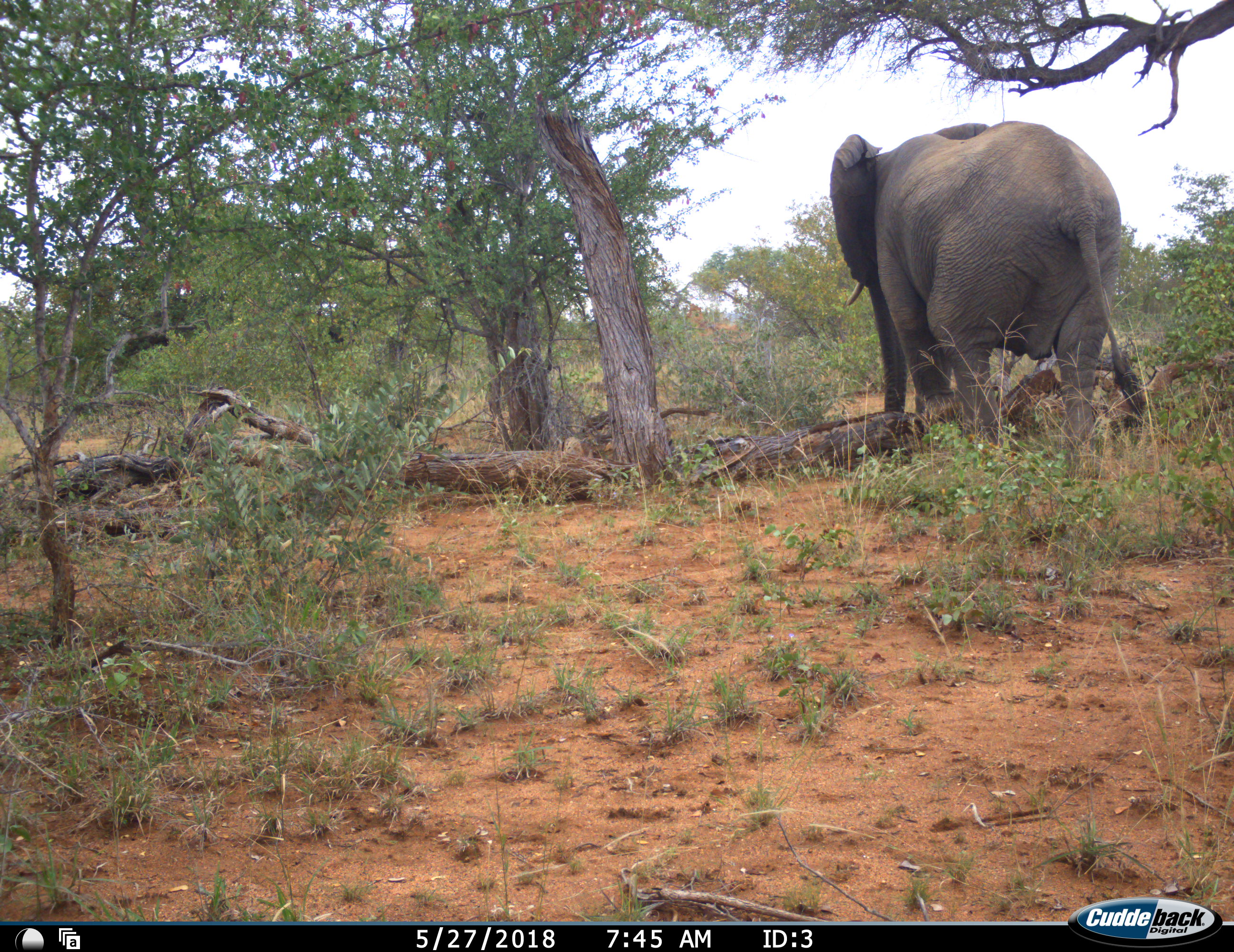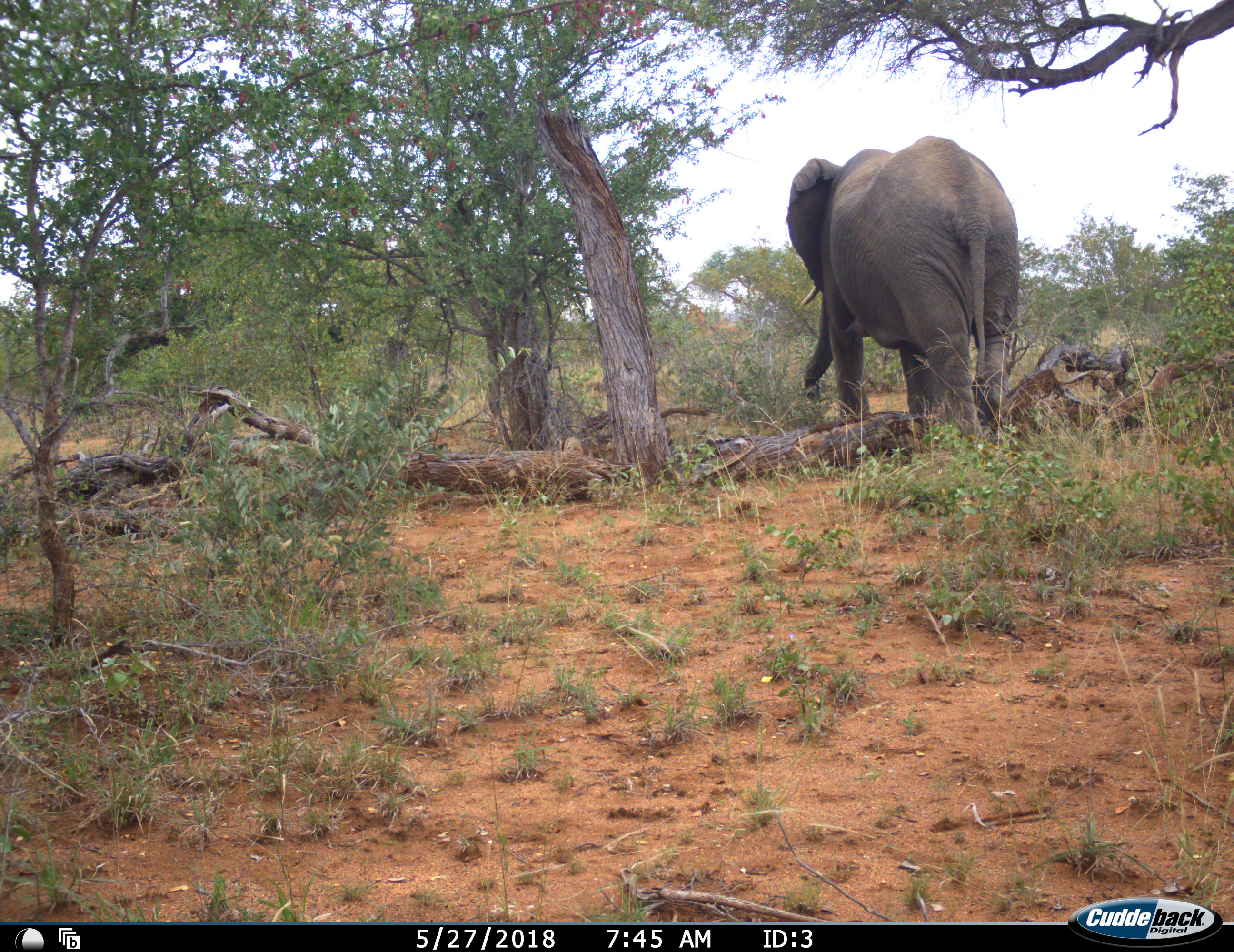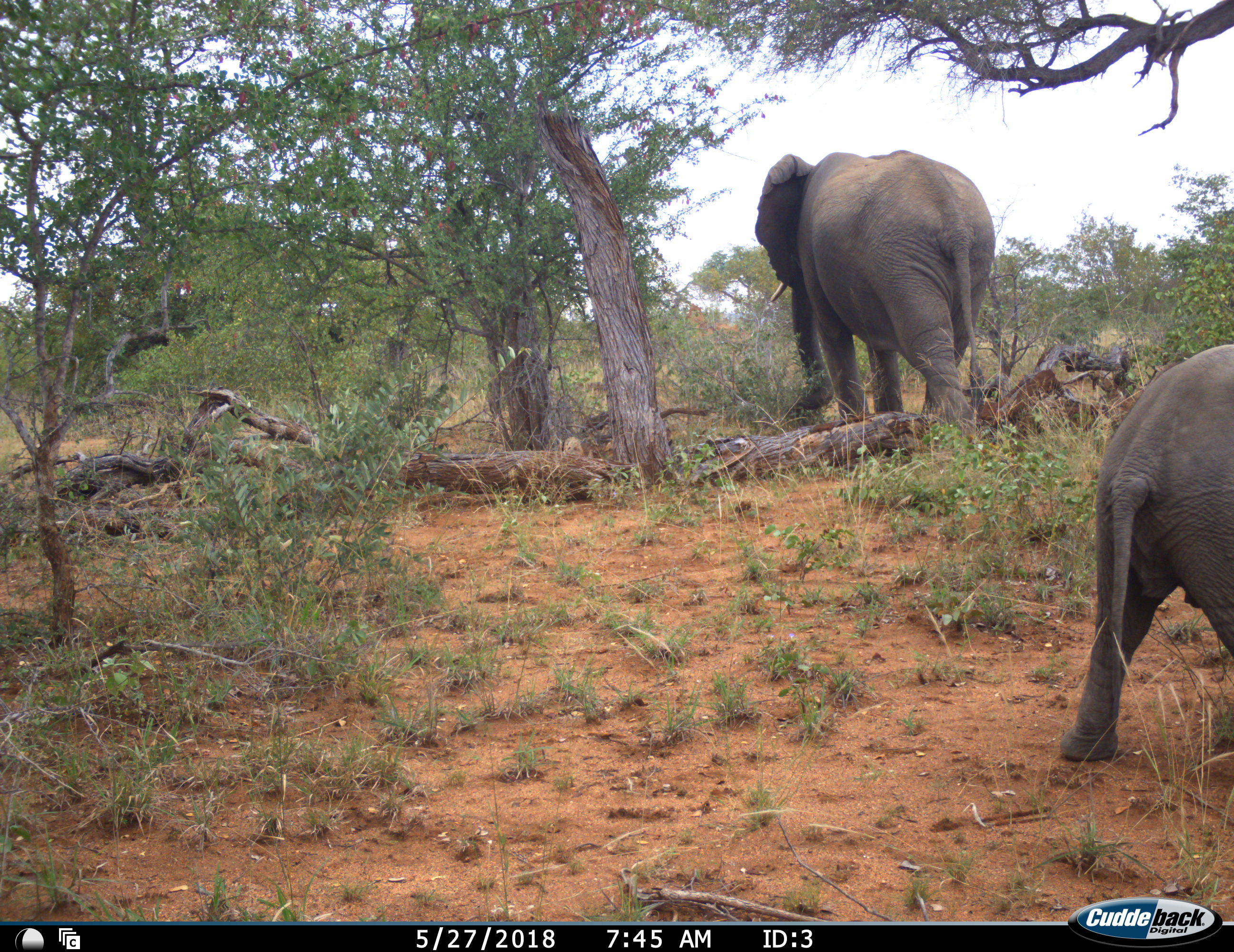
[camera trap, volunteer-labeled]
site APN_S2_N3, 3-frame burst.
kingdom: Animalia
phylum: Chordata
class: Mammalia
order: Proboscidea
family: Elephantidae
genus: Loxodonta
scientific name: Loxodonta africana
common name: african bush elephant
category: elephant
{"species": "elephant (african bush elephant) (Loxodonta africana)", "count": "2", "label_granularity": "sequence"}